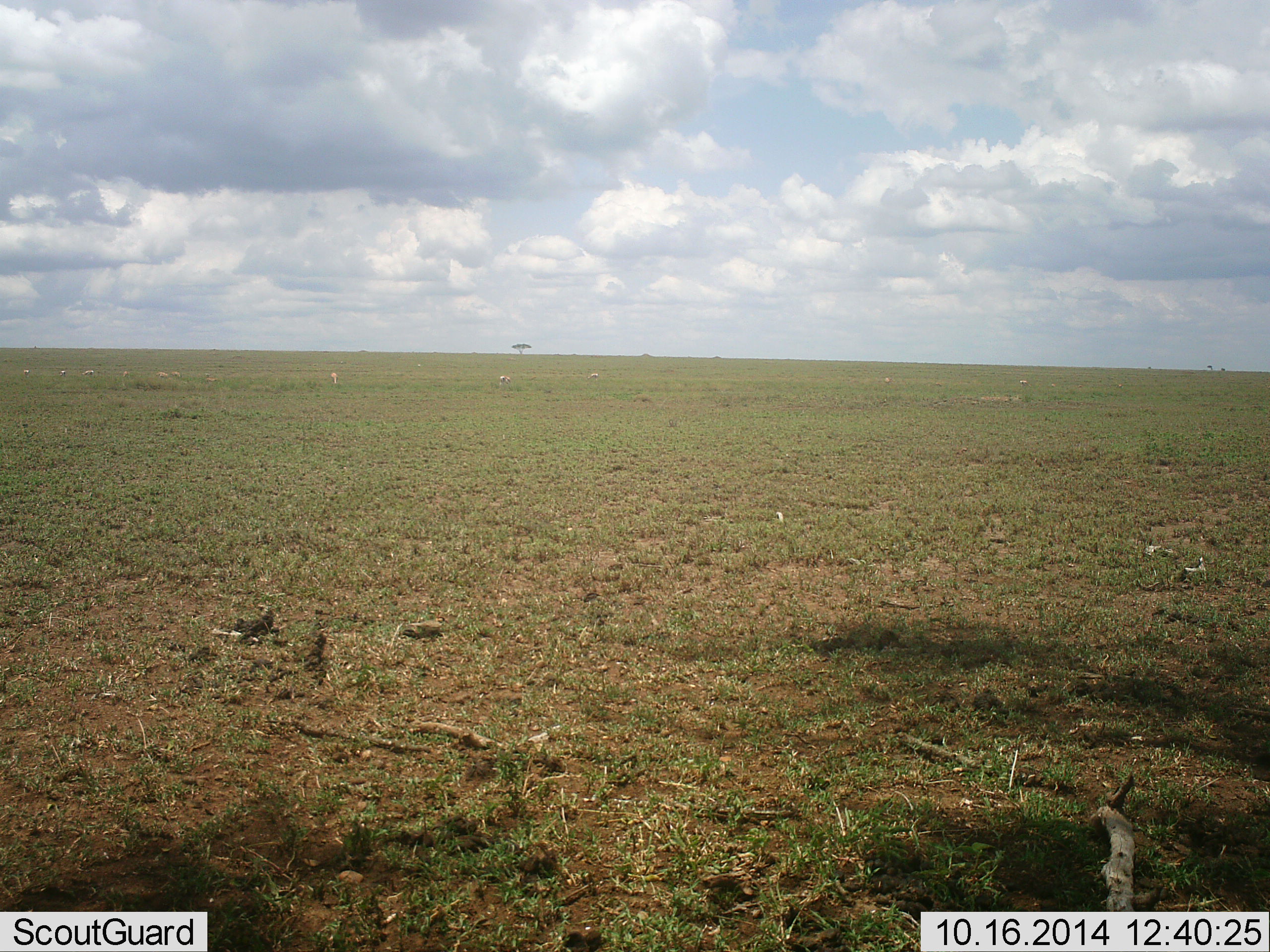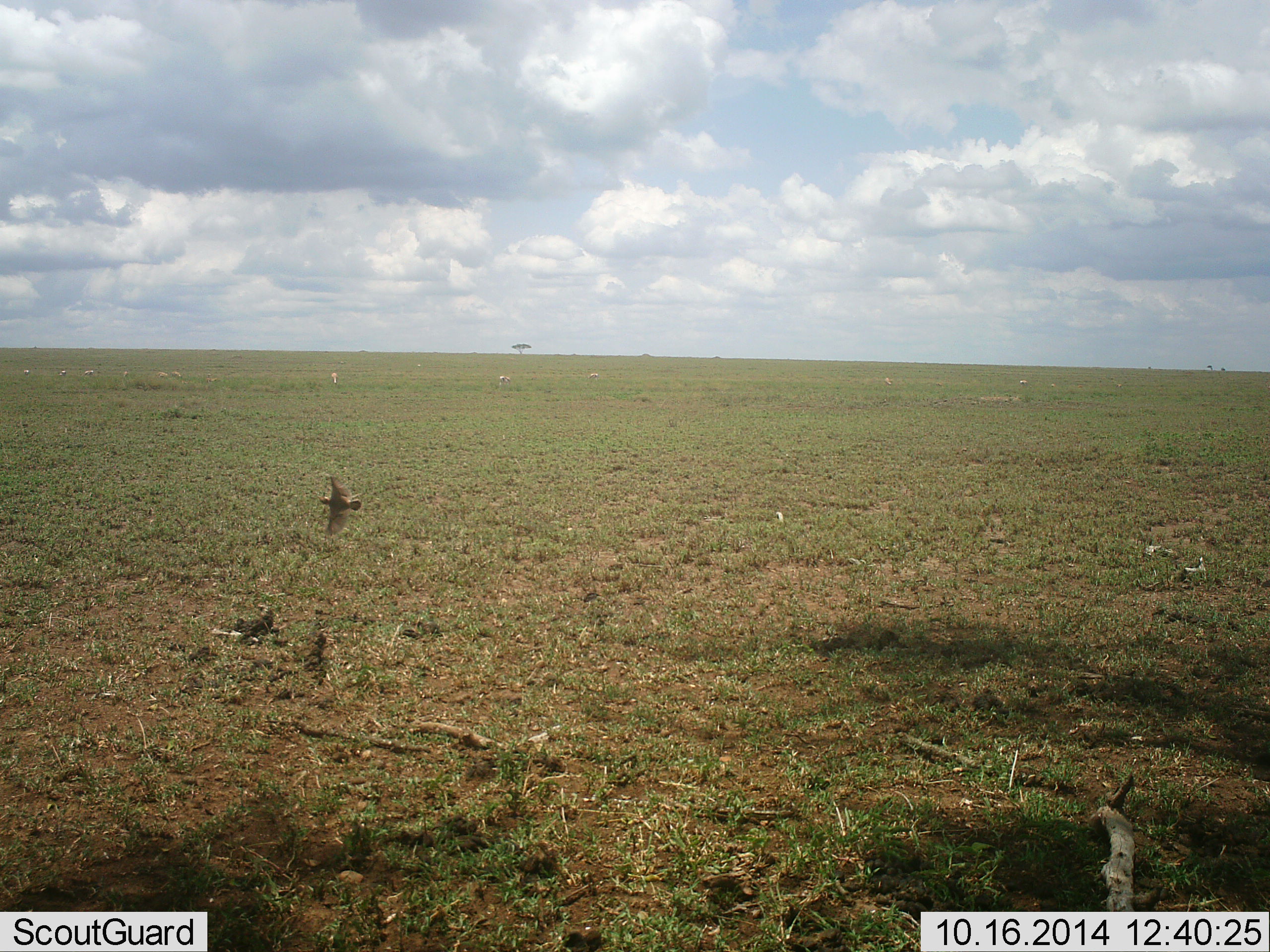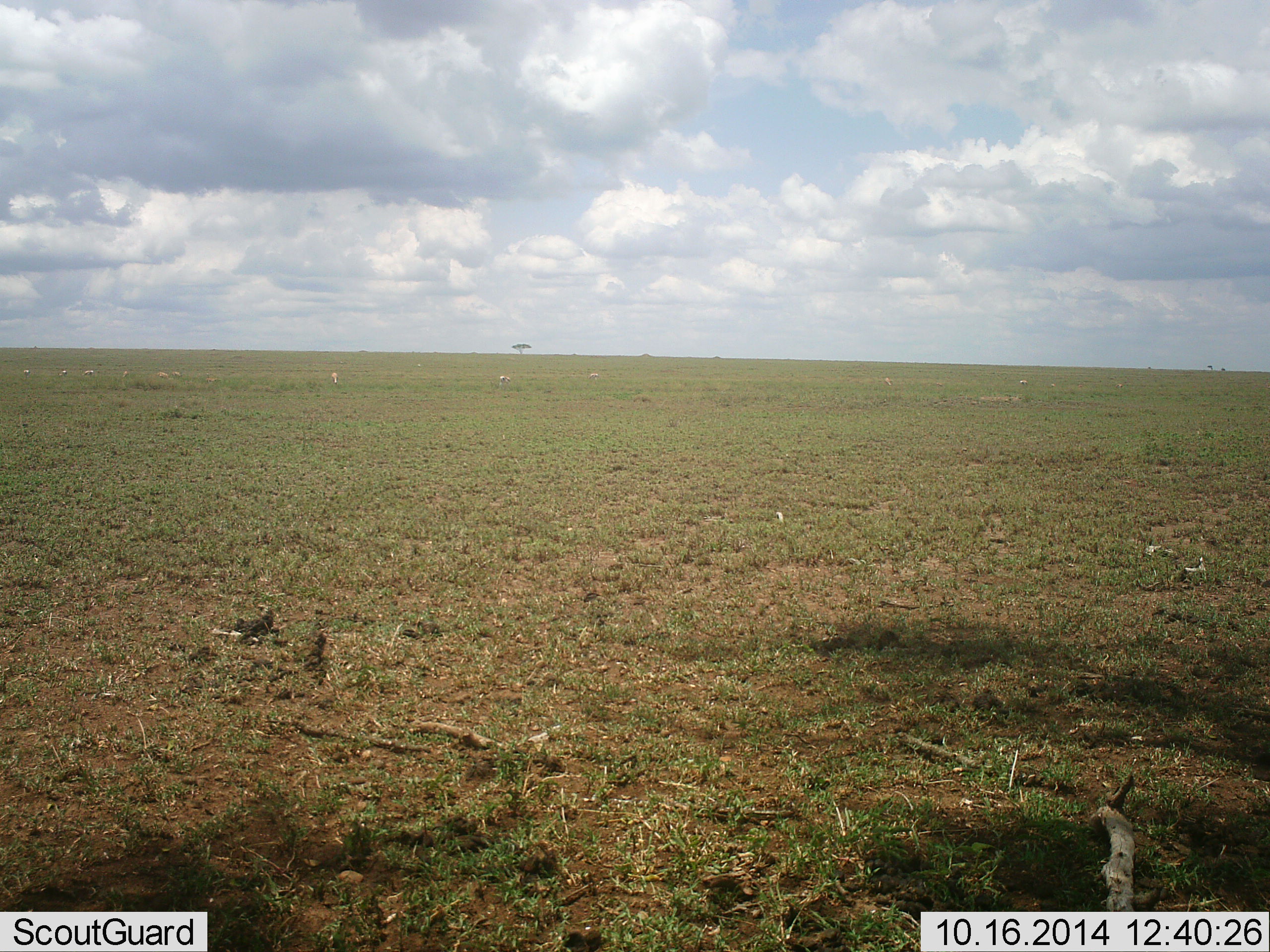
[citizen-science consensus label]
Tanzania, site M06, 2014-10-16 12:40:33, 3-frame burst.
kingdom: Animalia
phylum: Chordata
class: Aves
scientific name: Aves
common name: bird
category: otherbird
Otherbird (bird) (Aves), count 1. Behavior (volunteer vote fractions): standing 10%, resting 10%, moving 100%, interacting 0%. Young present (vote fraction): 0%. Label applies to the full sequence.